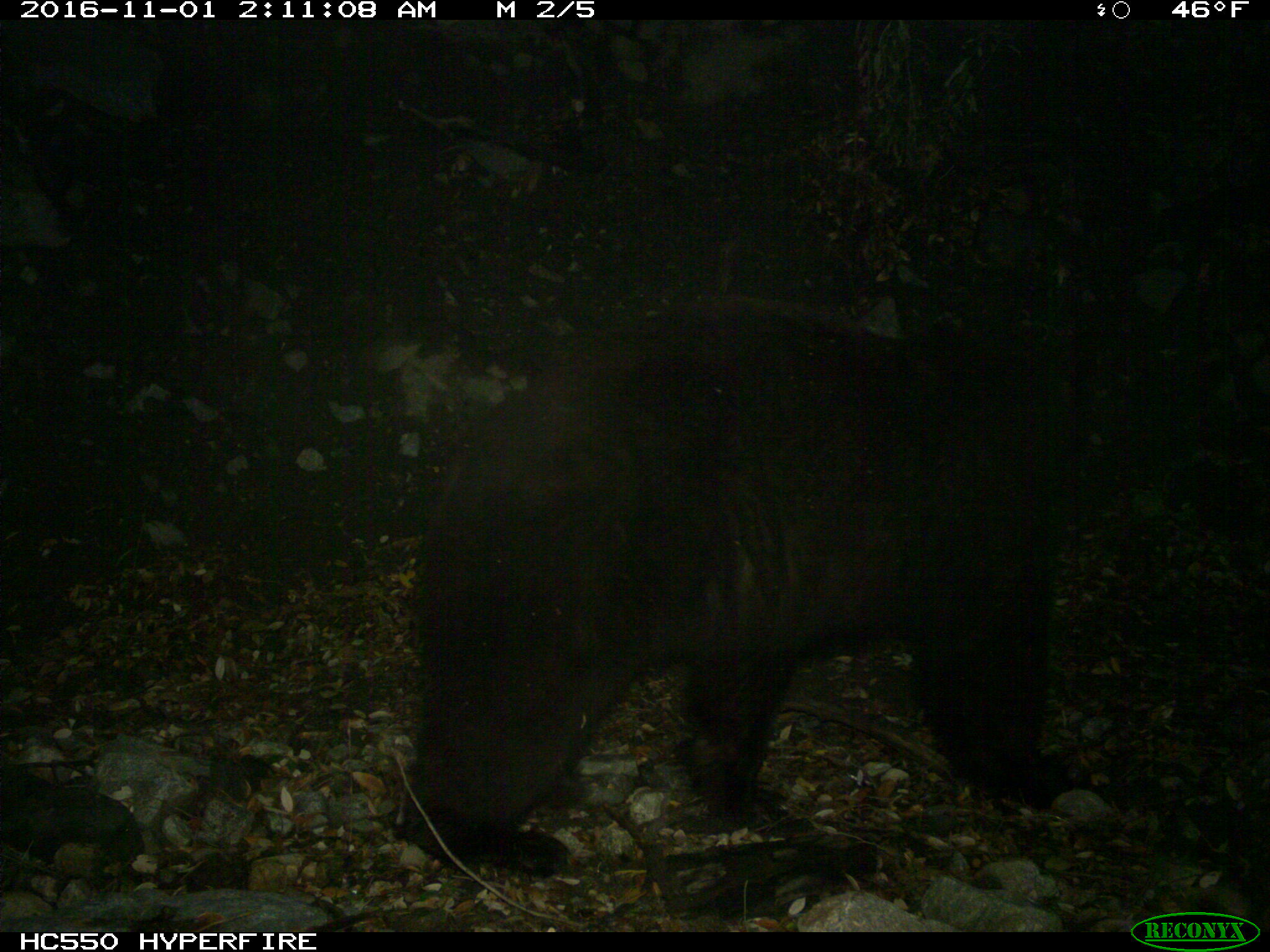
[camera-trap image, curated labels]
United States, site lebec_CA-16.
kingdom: Animalia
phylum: Chordata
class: Mammalia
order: Carnivora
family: Ursidae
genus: Ursus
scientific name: Ursus americanus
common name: american black bear